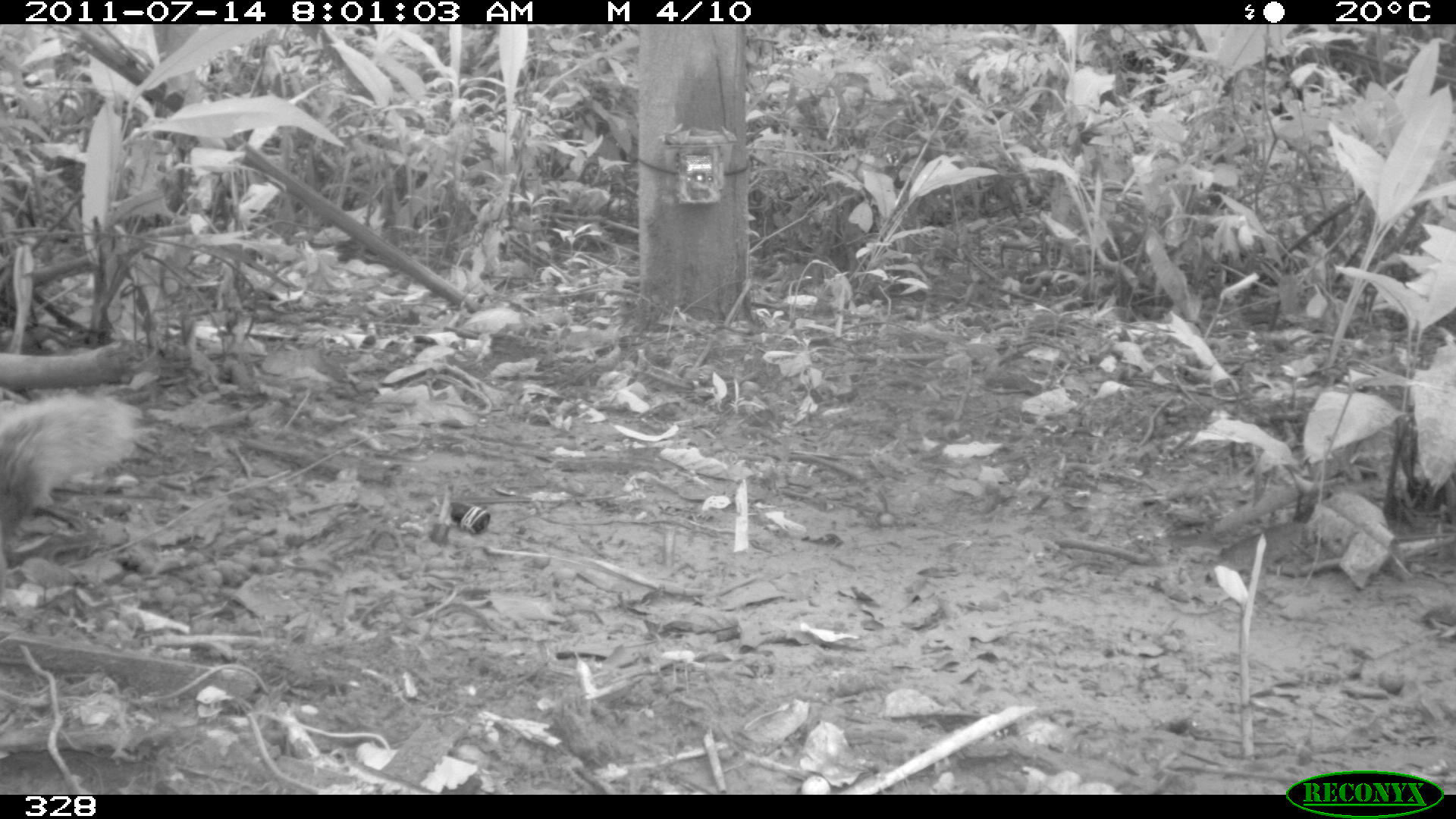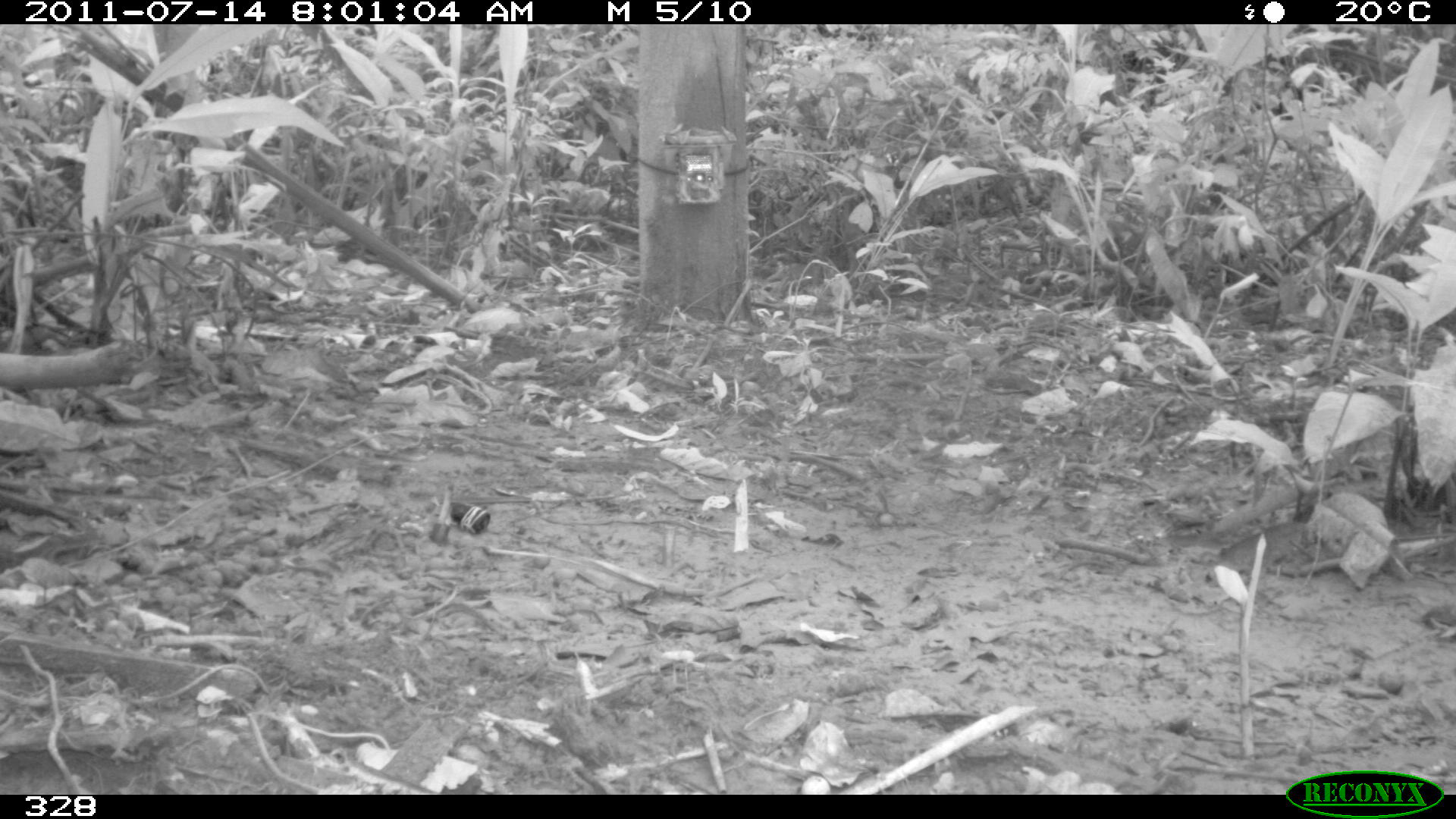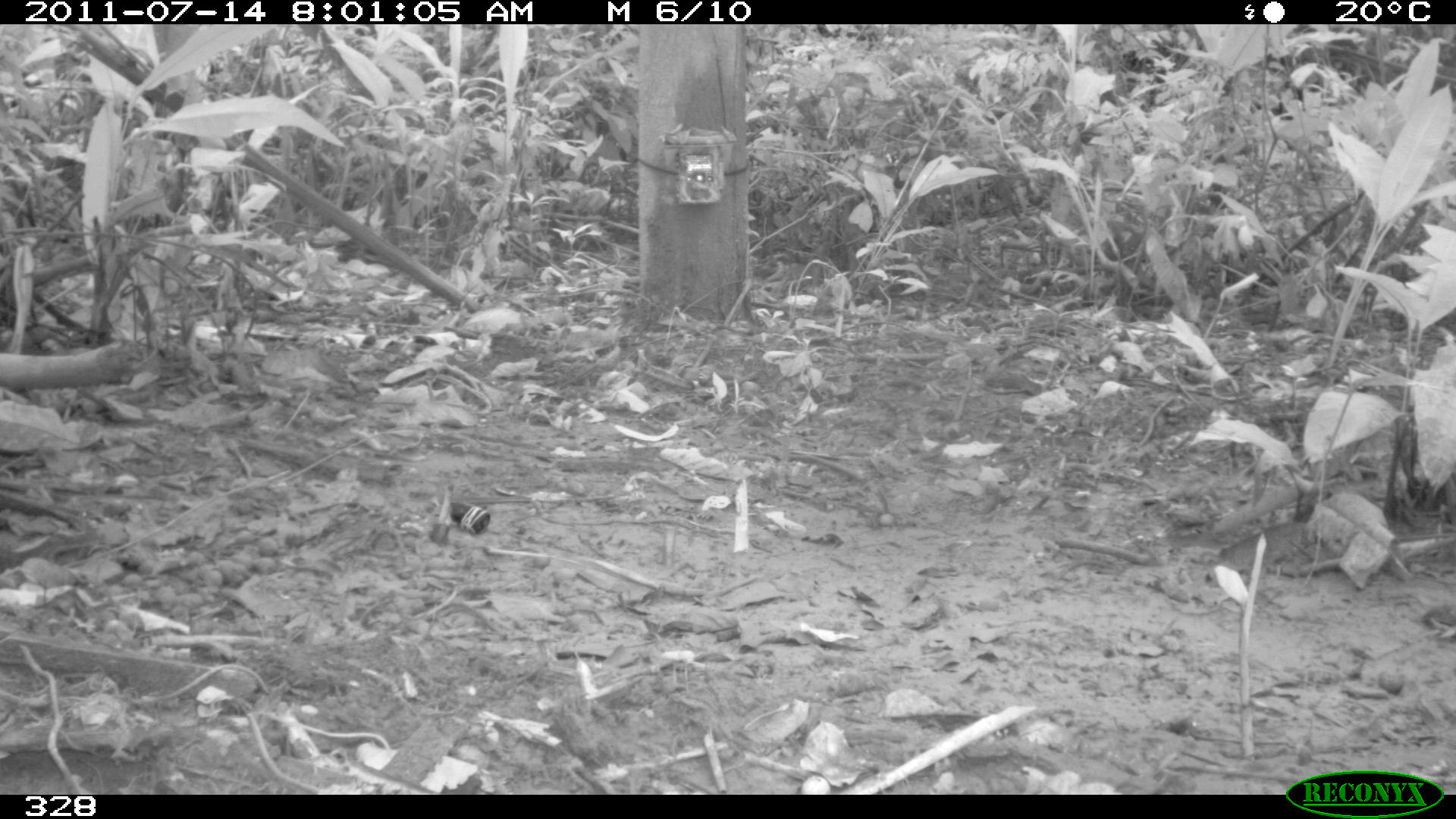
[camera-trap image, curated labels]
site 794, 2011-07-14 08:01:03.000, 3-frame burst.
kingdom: Animalia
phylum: Chordata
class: Mammalia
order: Rodentia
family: Sciuridae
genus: Sciurus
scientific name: Sciurus spadiceus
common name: southern amazon red squirrel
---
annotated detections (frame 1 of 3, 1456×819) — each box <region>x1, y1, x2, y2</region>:
sciurus spadiceus: <region>0, 392, 135, 553</region>